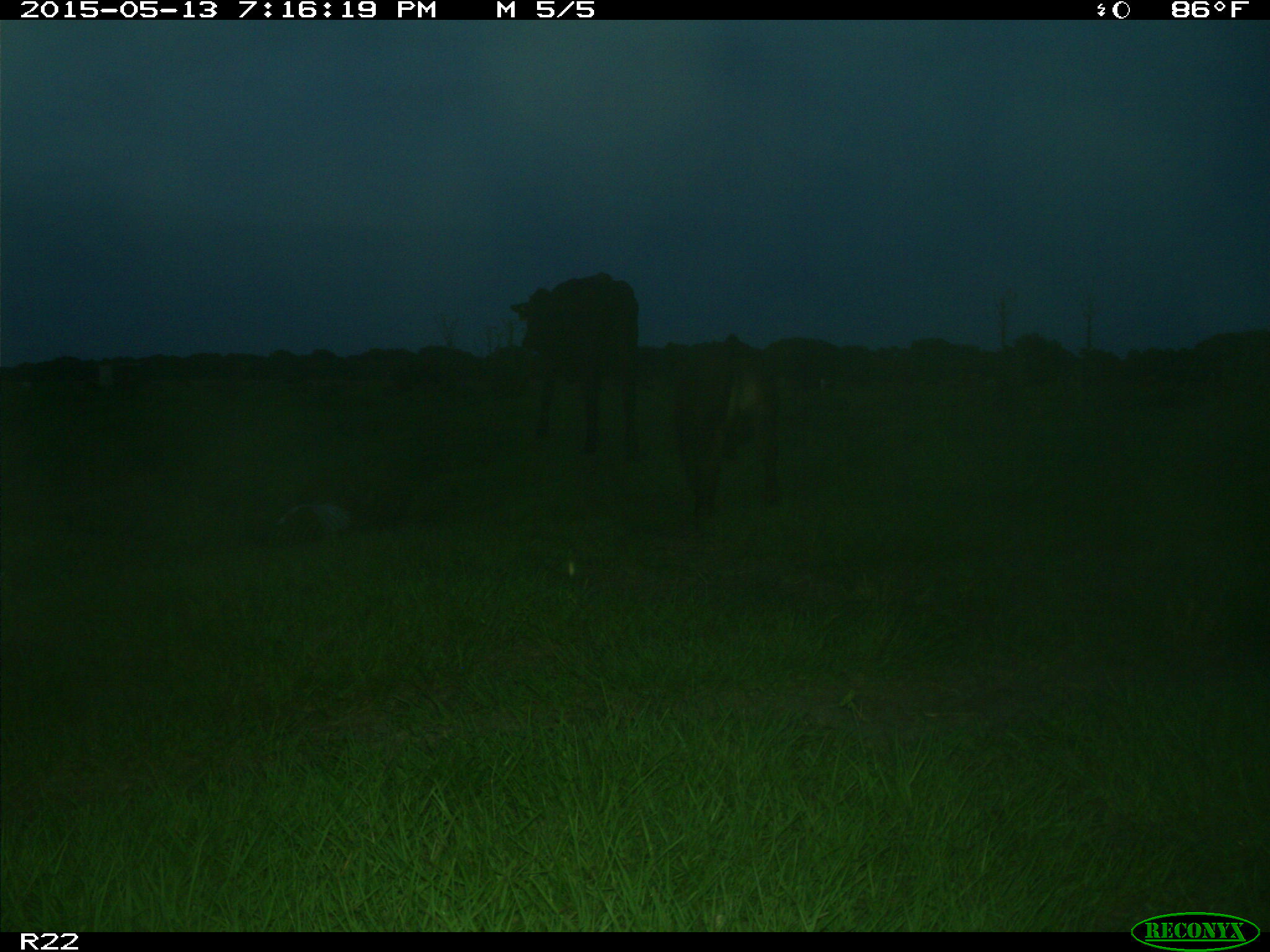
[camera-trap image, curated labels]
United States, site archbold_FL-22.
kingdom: Animalia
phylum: Chordata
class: Mammalia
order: Artiodactyla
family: Bovidae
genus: Bos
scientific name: Bos taurus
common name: domestic cow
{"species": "Bos taurus (domestic cow)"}